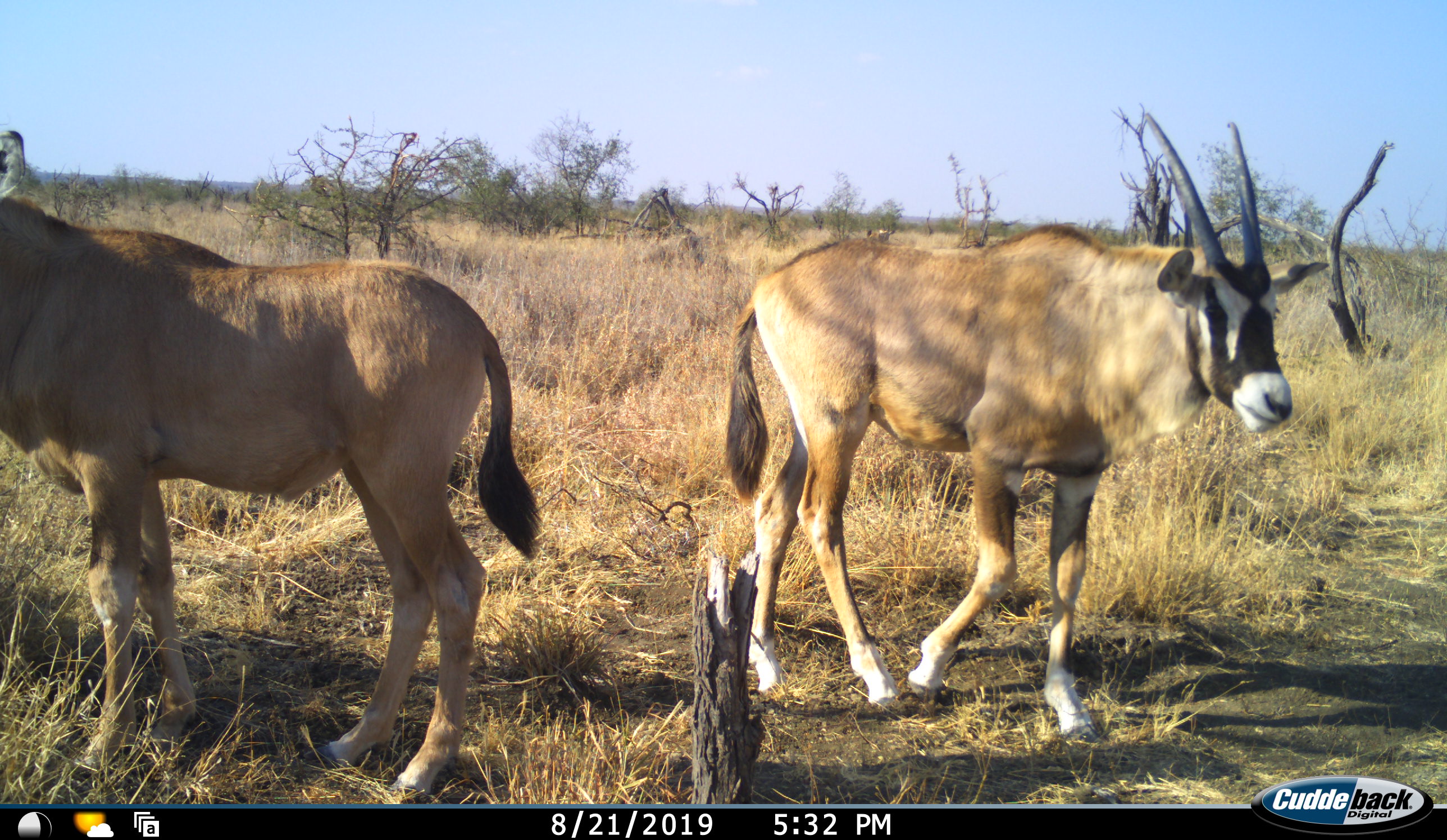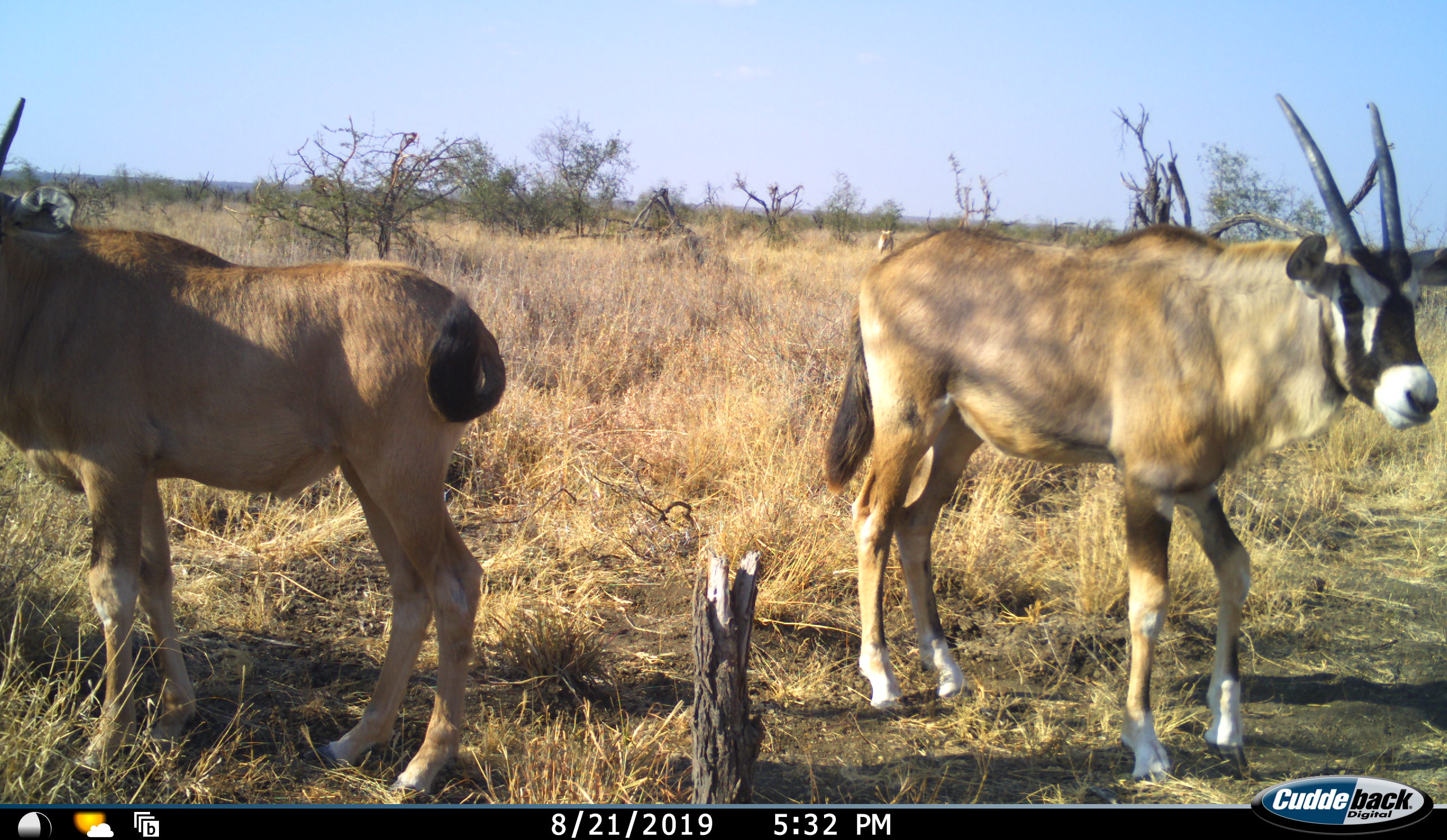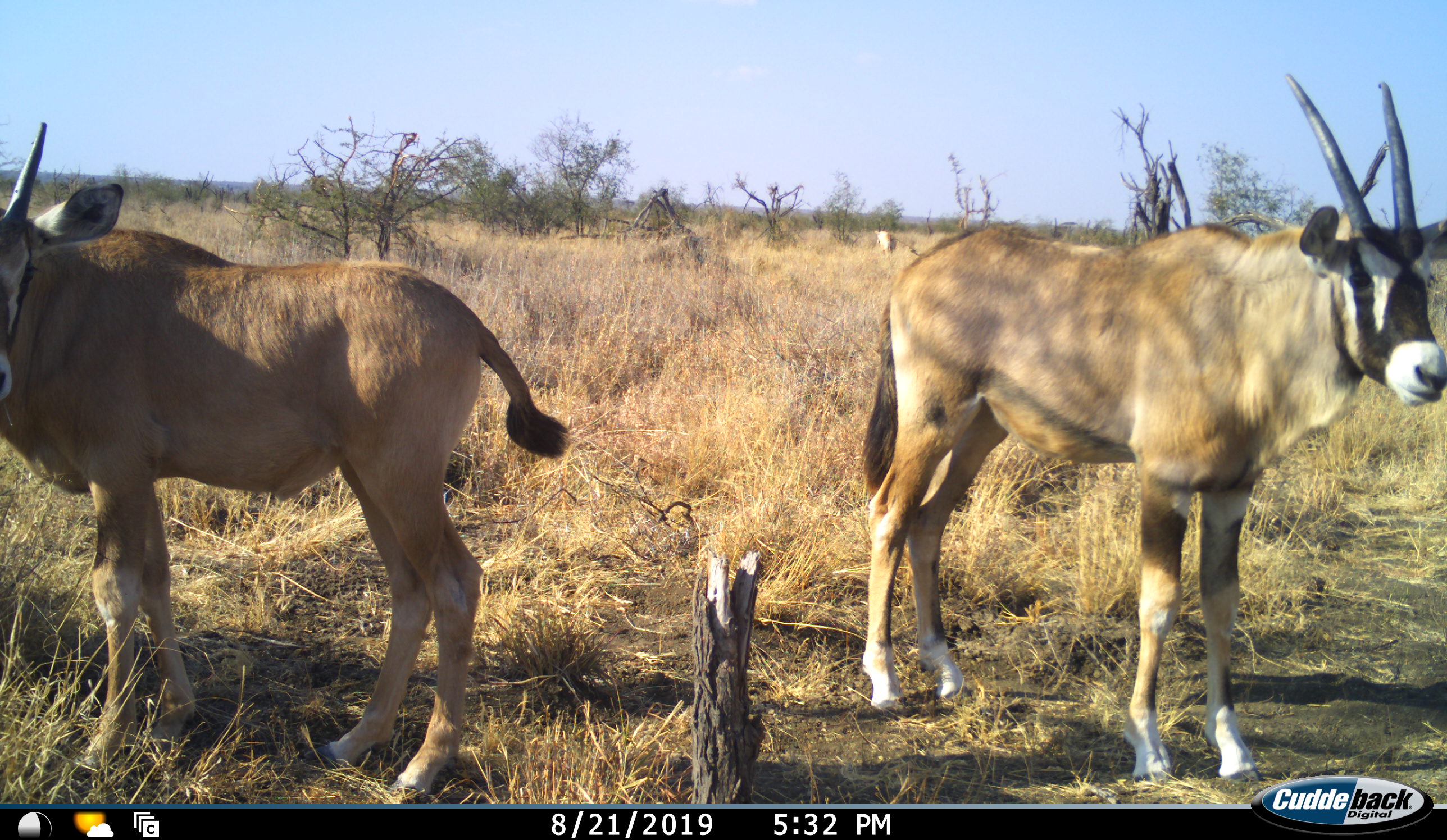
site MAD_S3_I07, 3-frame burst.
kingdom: Animalia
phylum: Chordata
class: Mammalia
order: Artiodactyla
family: Bovidae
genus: Oryx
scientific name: Oryx gazella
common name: gemsbok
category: oryx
Oryx (gemsbok) (Oryx gazella), count 2. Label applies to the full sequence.